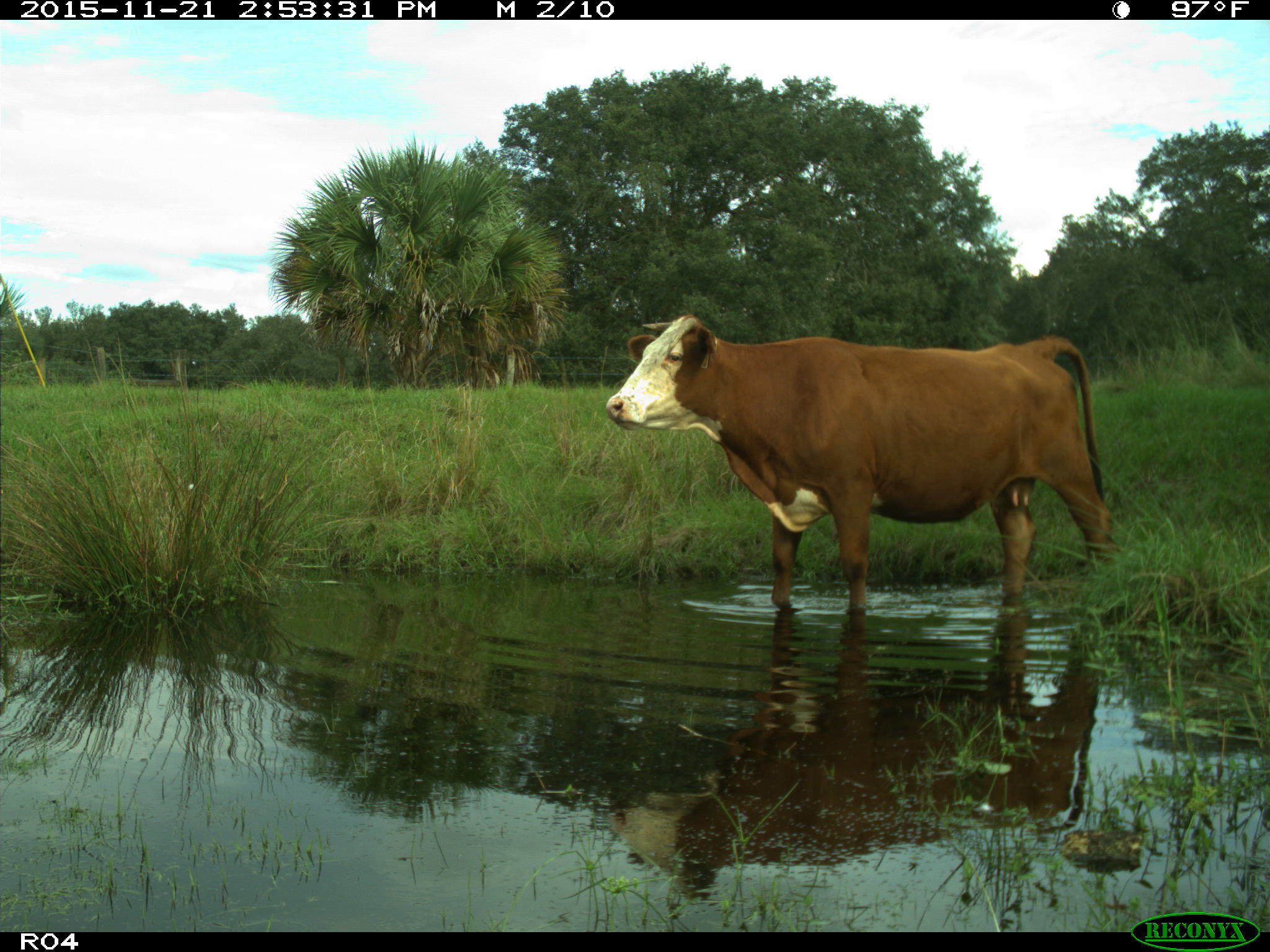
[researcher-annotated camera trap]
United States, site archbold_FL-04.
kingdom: Animalia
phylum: Chordata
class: Mammalia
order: Artiodactyla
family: Bovidae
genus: Bos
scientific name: Bos taurus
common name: domestic cow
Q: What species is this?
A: Bos taurus (domestic cow).